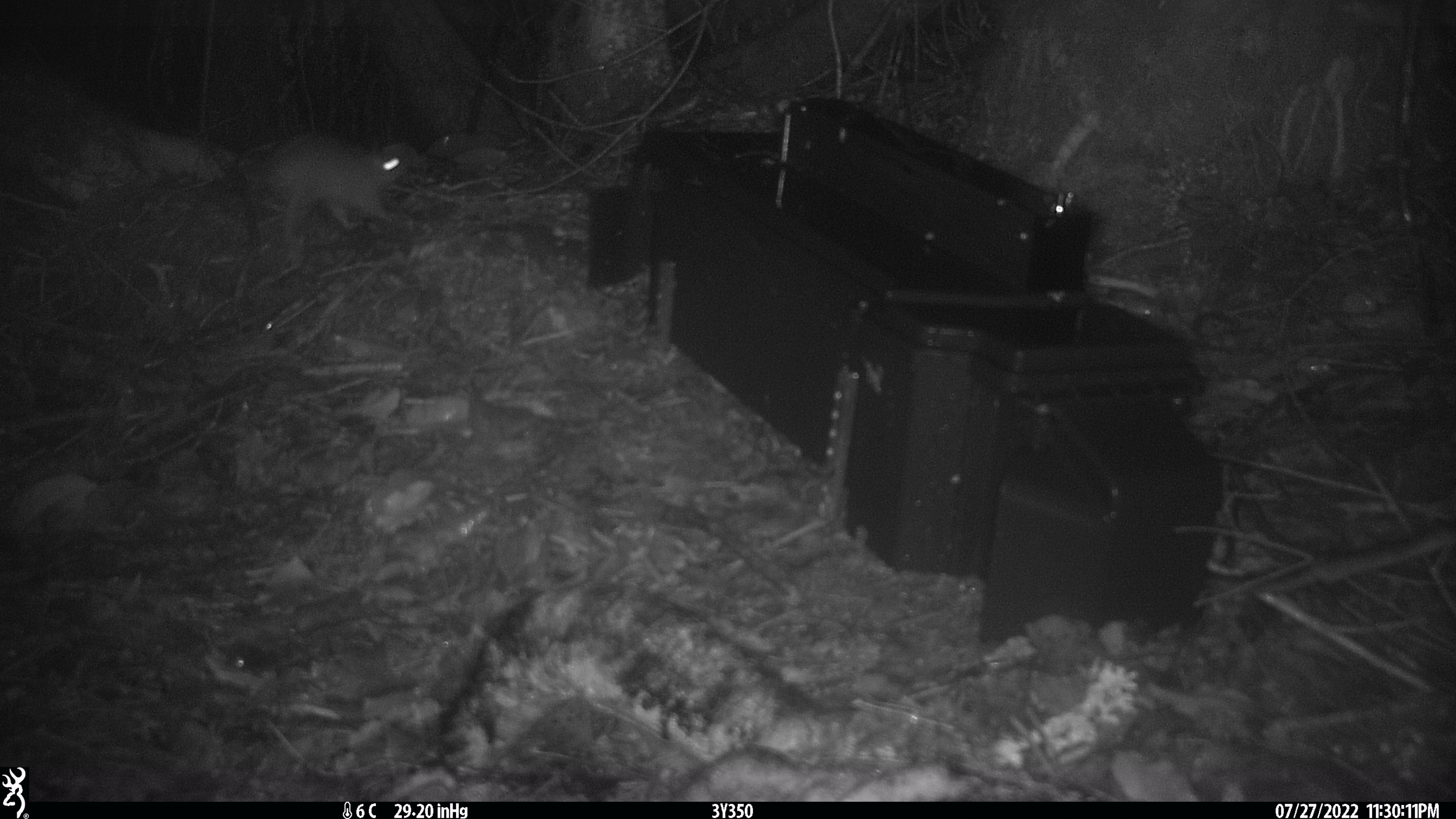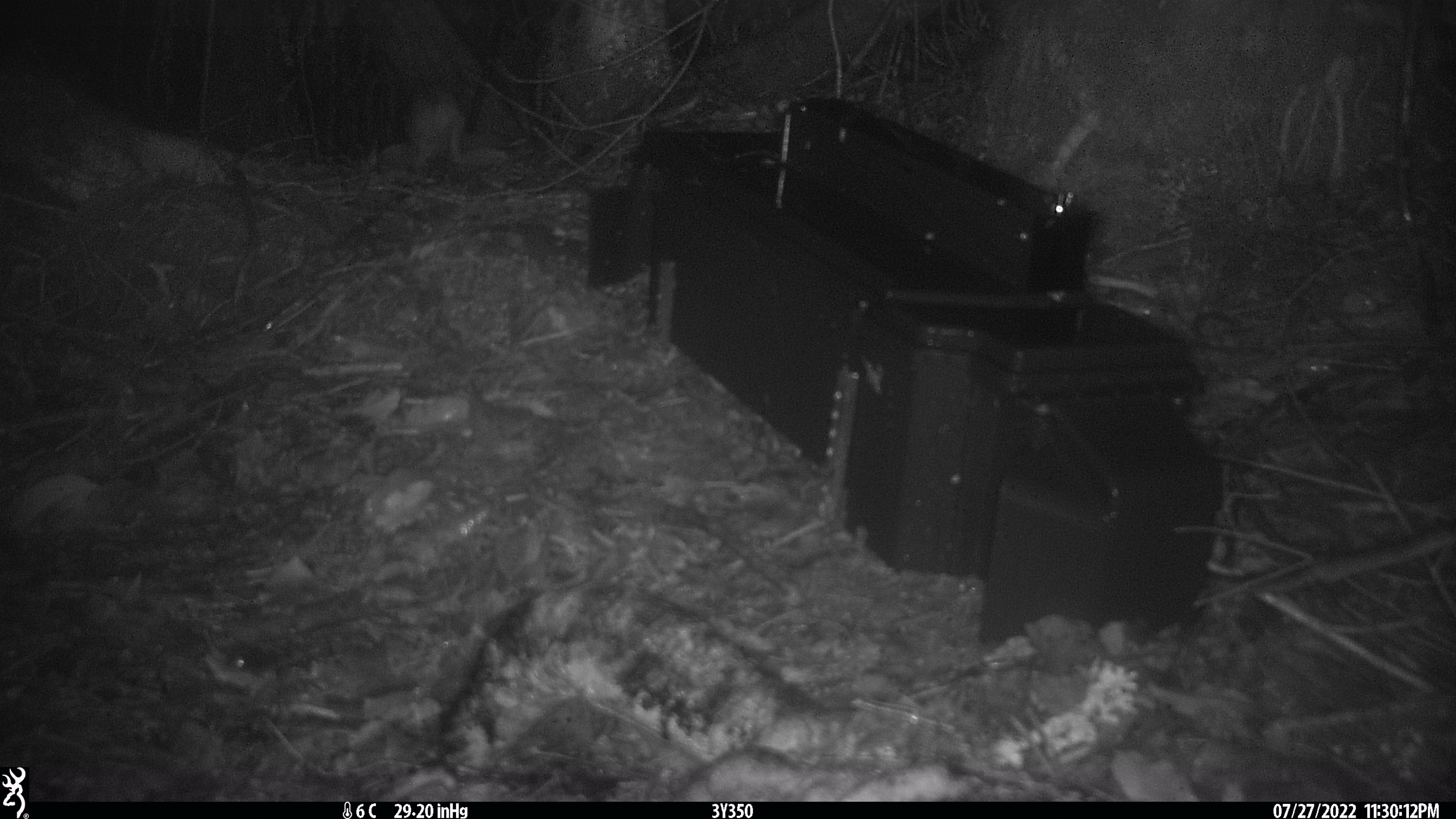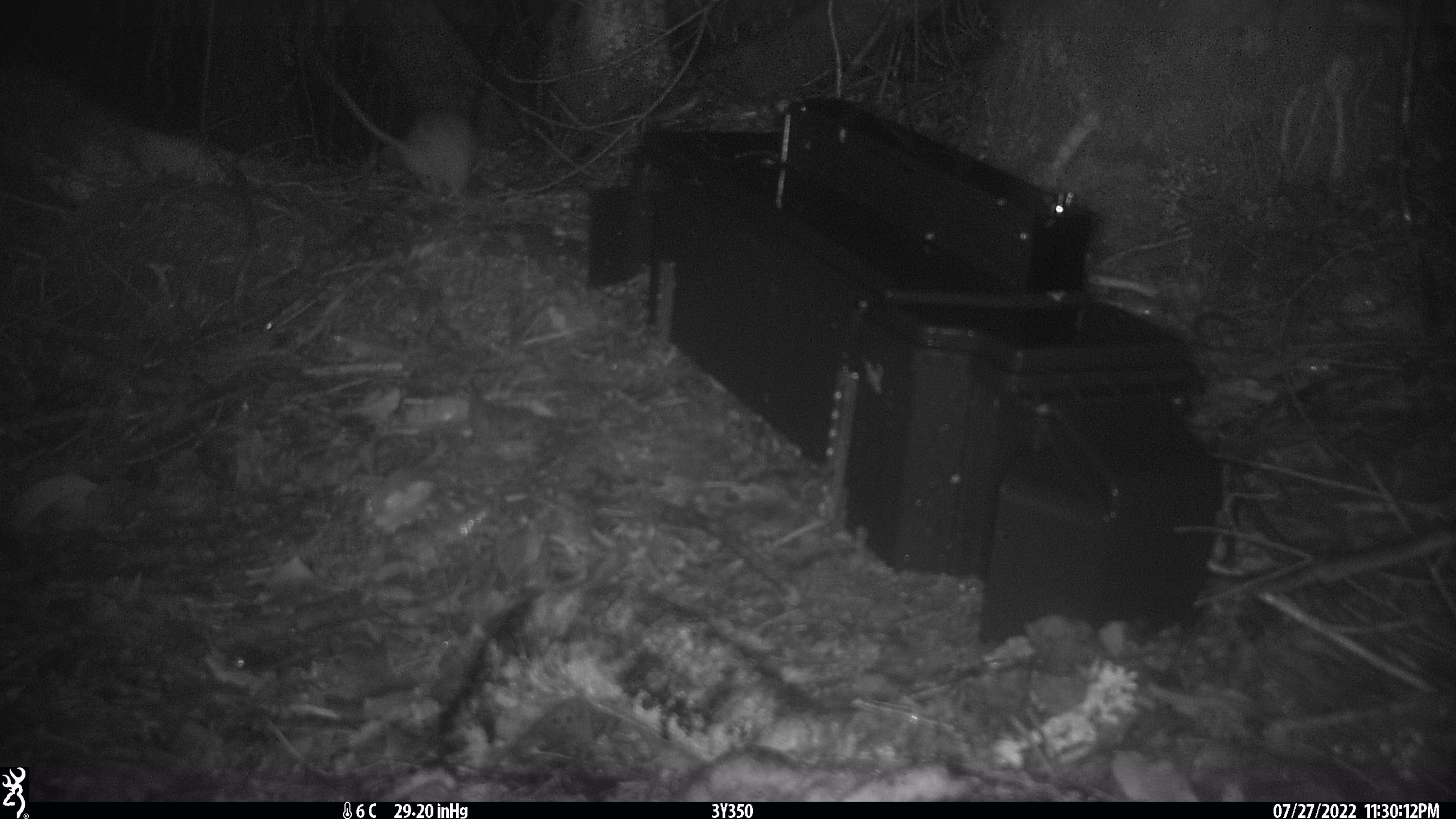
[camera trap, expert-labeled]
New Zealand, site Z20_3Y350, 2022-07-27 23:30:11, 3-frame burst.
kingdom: Animalia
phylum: Chordata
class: Mammalia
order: Rodentia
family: Muridae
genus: Rattus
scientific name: Rattus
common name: rat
Rat (Rattus).